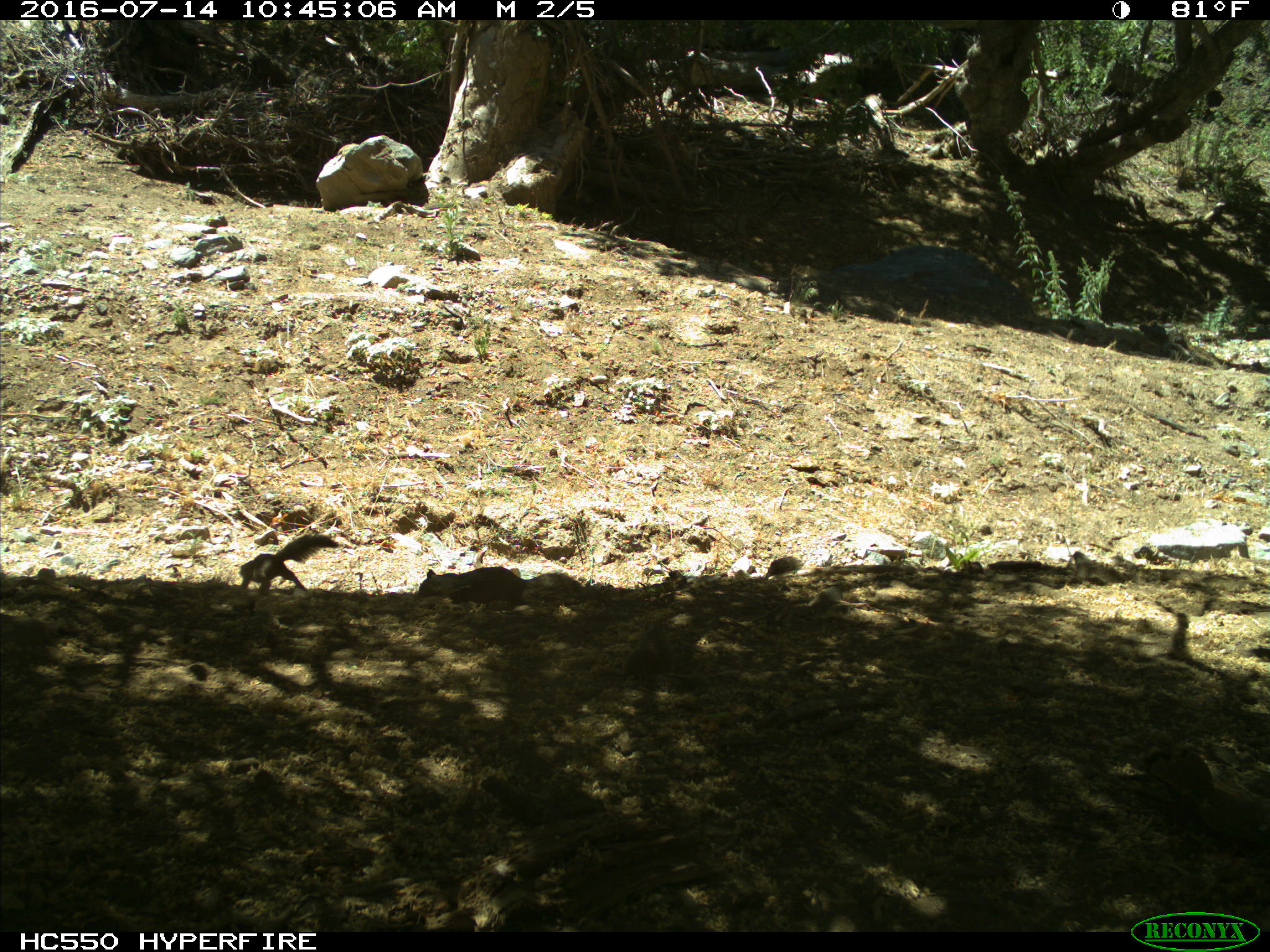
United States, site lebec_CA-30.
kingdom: Animalia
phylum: Chordata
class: Mammalia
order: Rodentia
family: Sciuridae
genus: Otospermophilus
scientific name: Otospermophilus beecheyi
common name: california ground squirrel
Otospermophilus beecheyi (california ground squirrel).